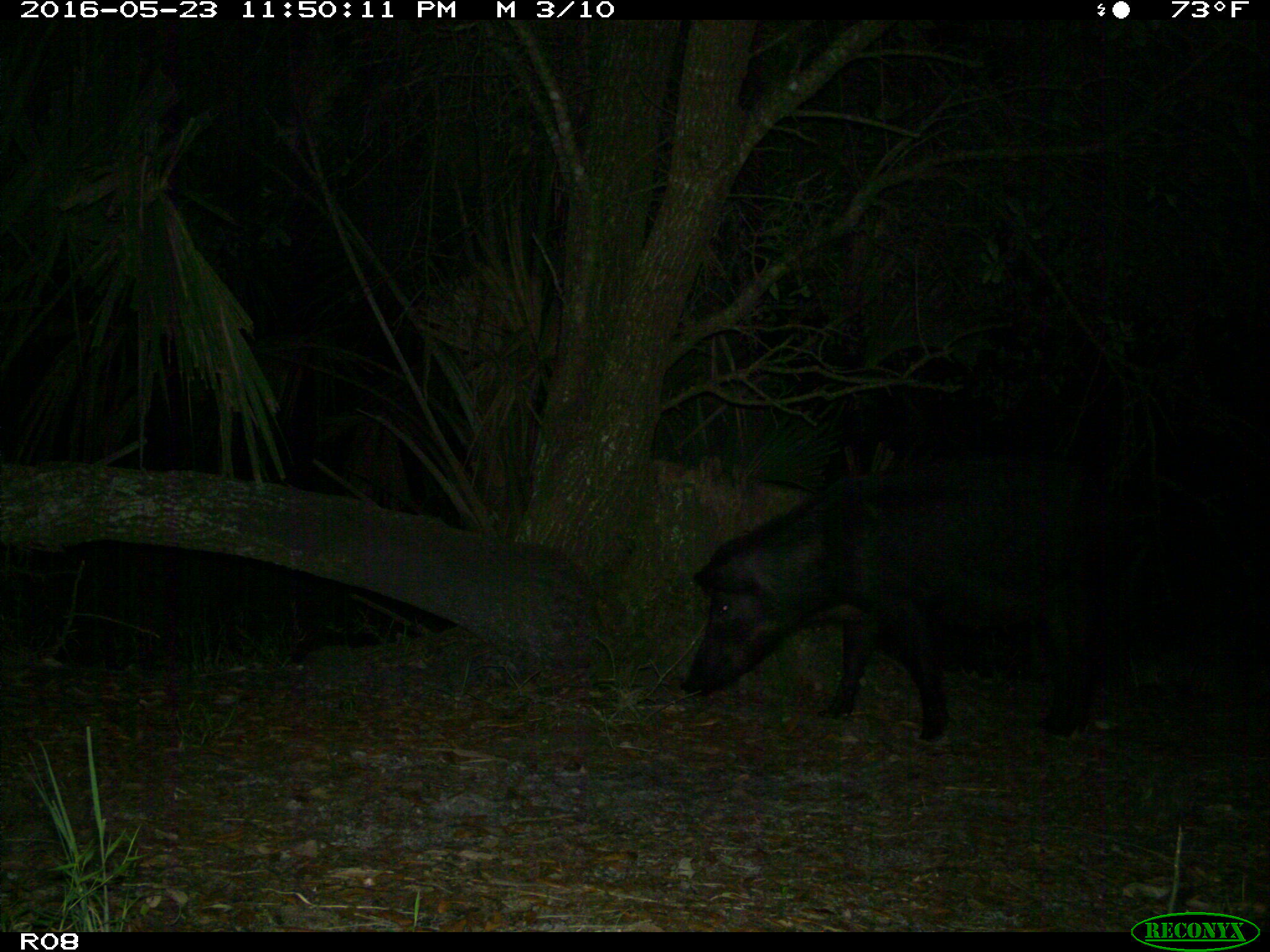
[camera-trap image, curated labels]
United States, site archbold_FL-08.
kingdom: Animalia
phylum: Chordata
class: Mammalia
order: Artiodactyla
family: Suidae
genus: Sus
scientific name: Sus scrofa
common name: wild boar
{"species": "Sus scrofa (wild boar)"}